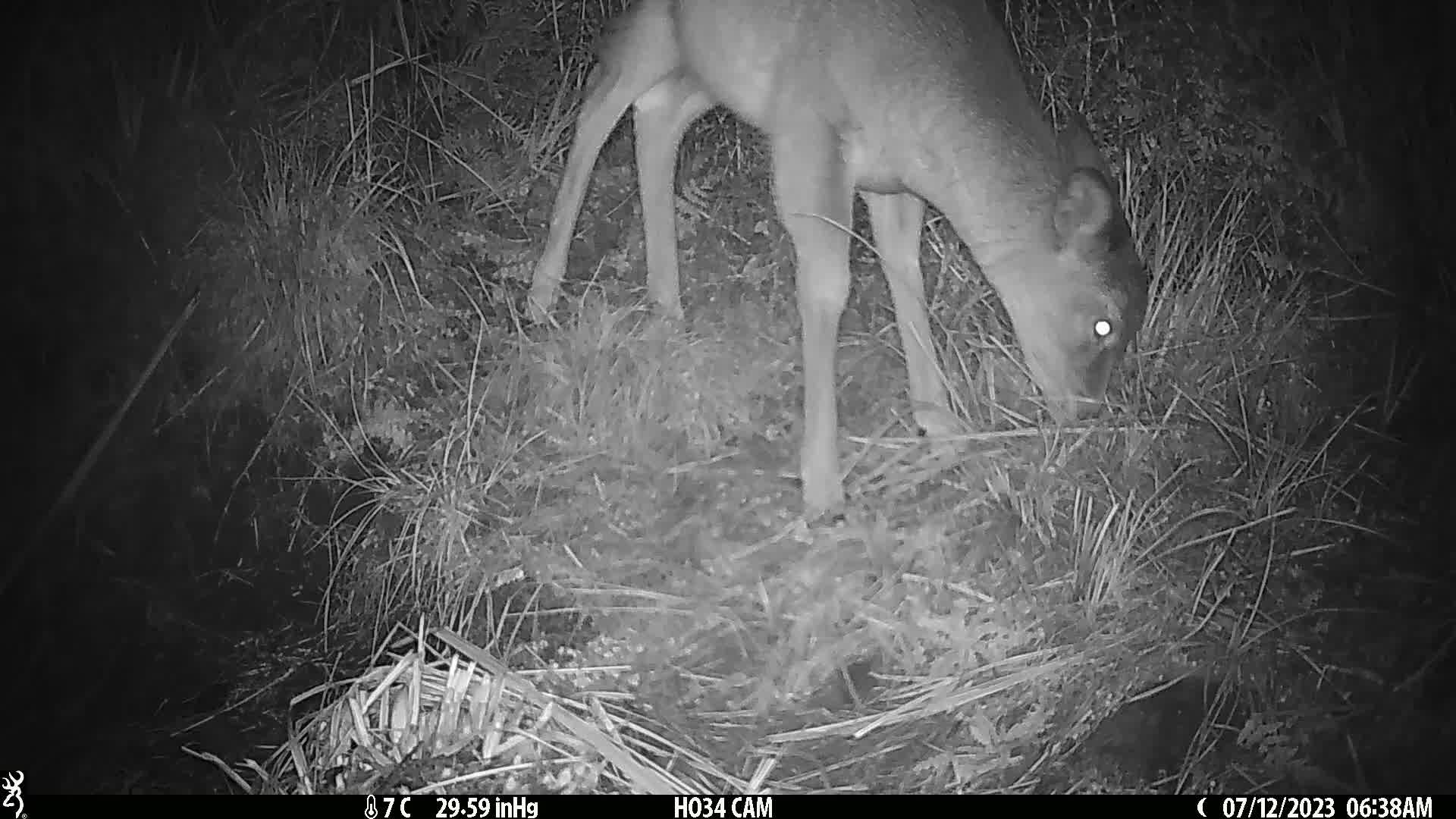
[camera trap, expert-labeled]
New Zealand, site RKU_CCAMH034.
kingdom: Animalia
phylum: Chordata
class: Mammalia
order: Artiodactyla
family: Cervidae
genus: Odocoileus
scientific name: Odocoileus virginianus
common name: white-tailed deer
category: white tailed deer